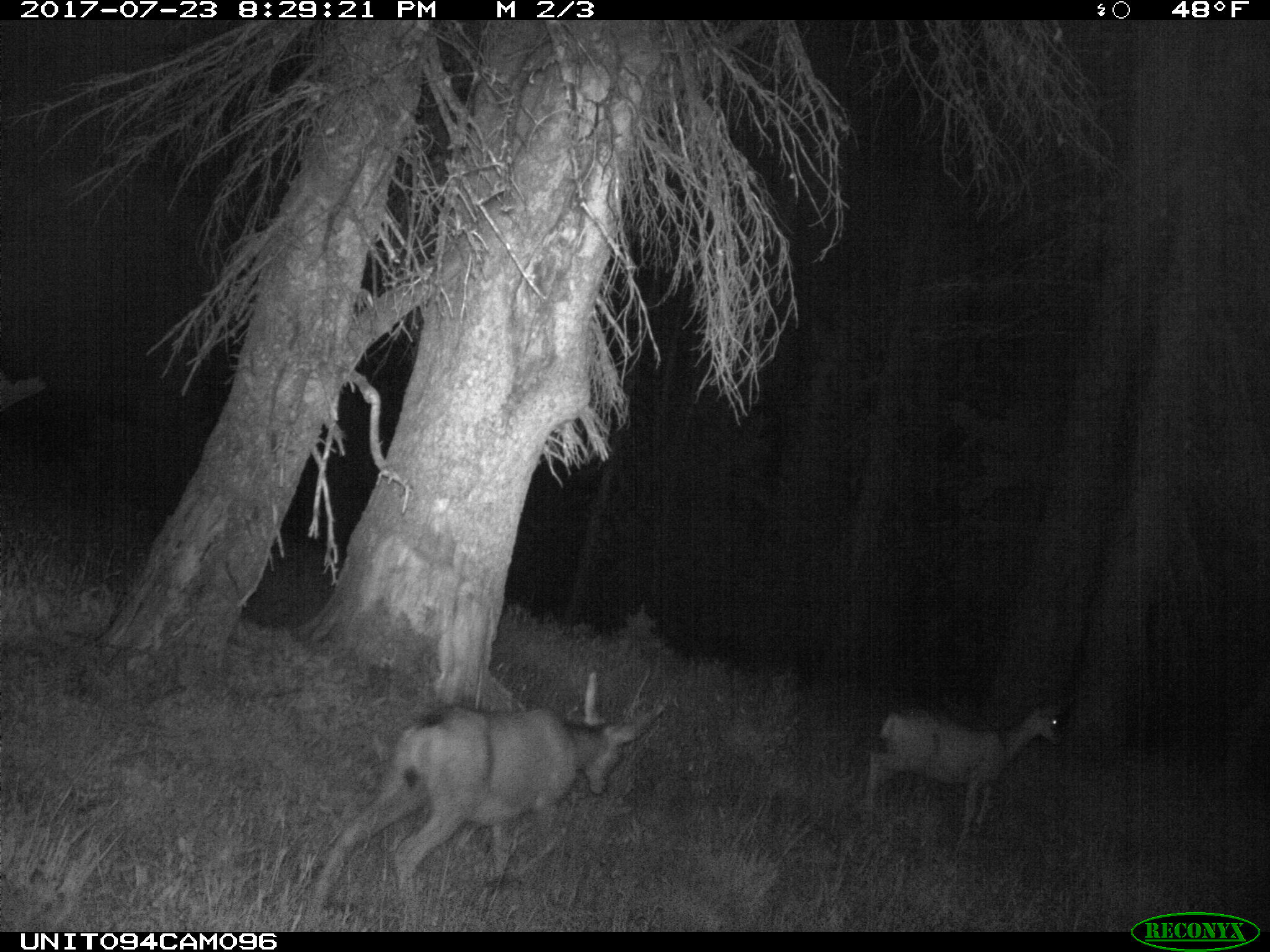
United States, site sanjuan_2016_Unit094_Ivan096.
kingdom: Animalia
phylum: Chordata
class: Mammalia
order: Artiodactyla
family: Cervidae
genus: Odocoileus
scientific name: Odocoileus hemionus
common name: mule deer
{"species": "Odocoileus hemionus (mule deer)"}